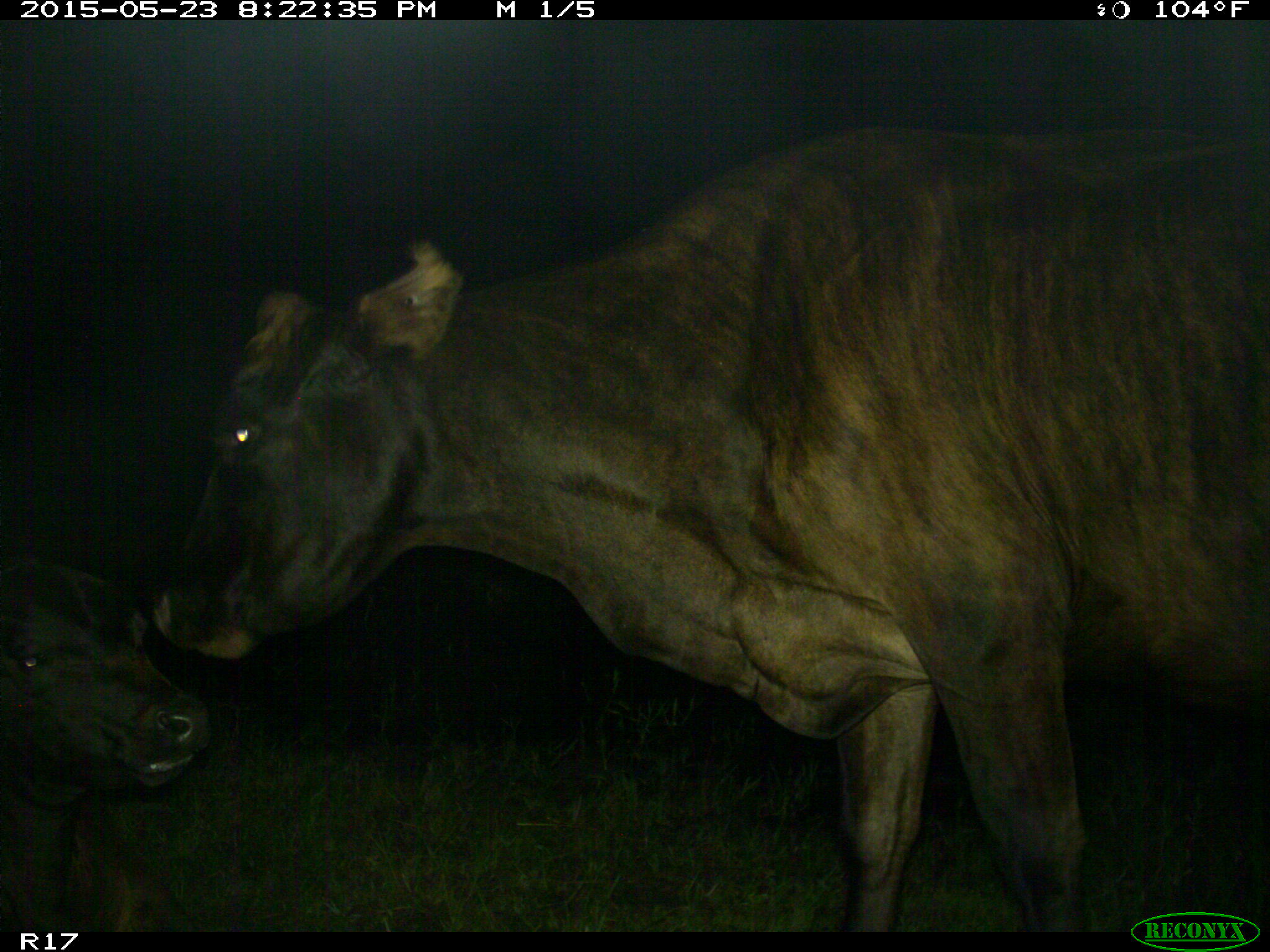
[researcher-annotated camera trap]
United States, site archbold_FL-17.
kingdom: Animalia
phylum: Chordata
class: Mammalia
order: Artiodactyla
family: Bovidae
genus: Bos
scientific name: Bos taurus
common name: domestic cow